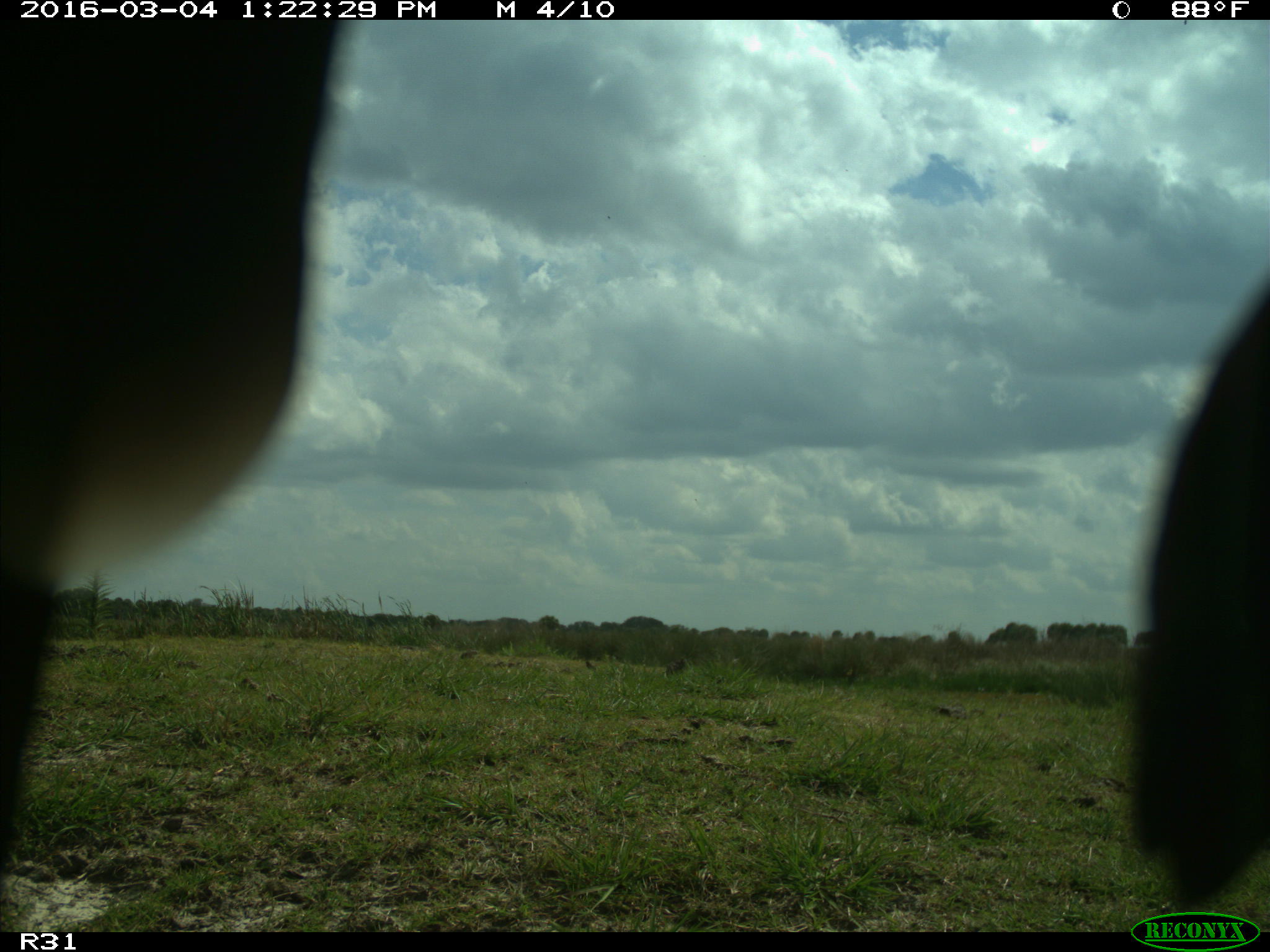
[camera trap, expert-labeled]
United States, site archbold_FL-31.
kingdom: Animalia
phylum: Chordata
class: Aves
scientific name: Aves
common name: birds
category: unidentified bird